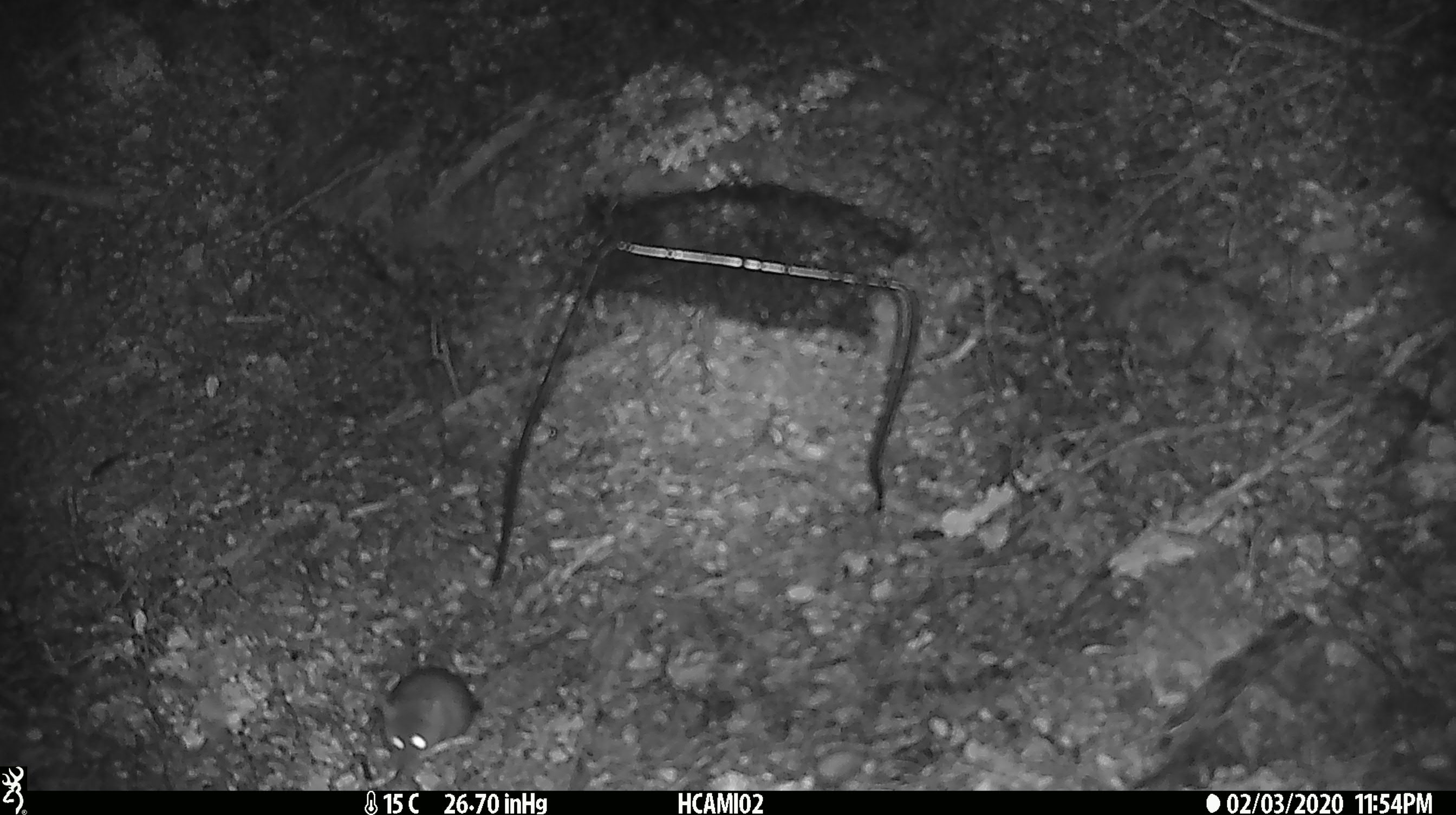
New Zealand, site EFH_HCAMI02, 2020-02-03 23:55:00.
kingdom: Animalia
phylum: Chordata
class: Mammalia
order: Rodentia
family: Muridae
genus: Mus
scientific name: Mus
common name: mouse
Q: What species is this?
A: Mouse (Mus).